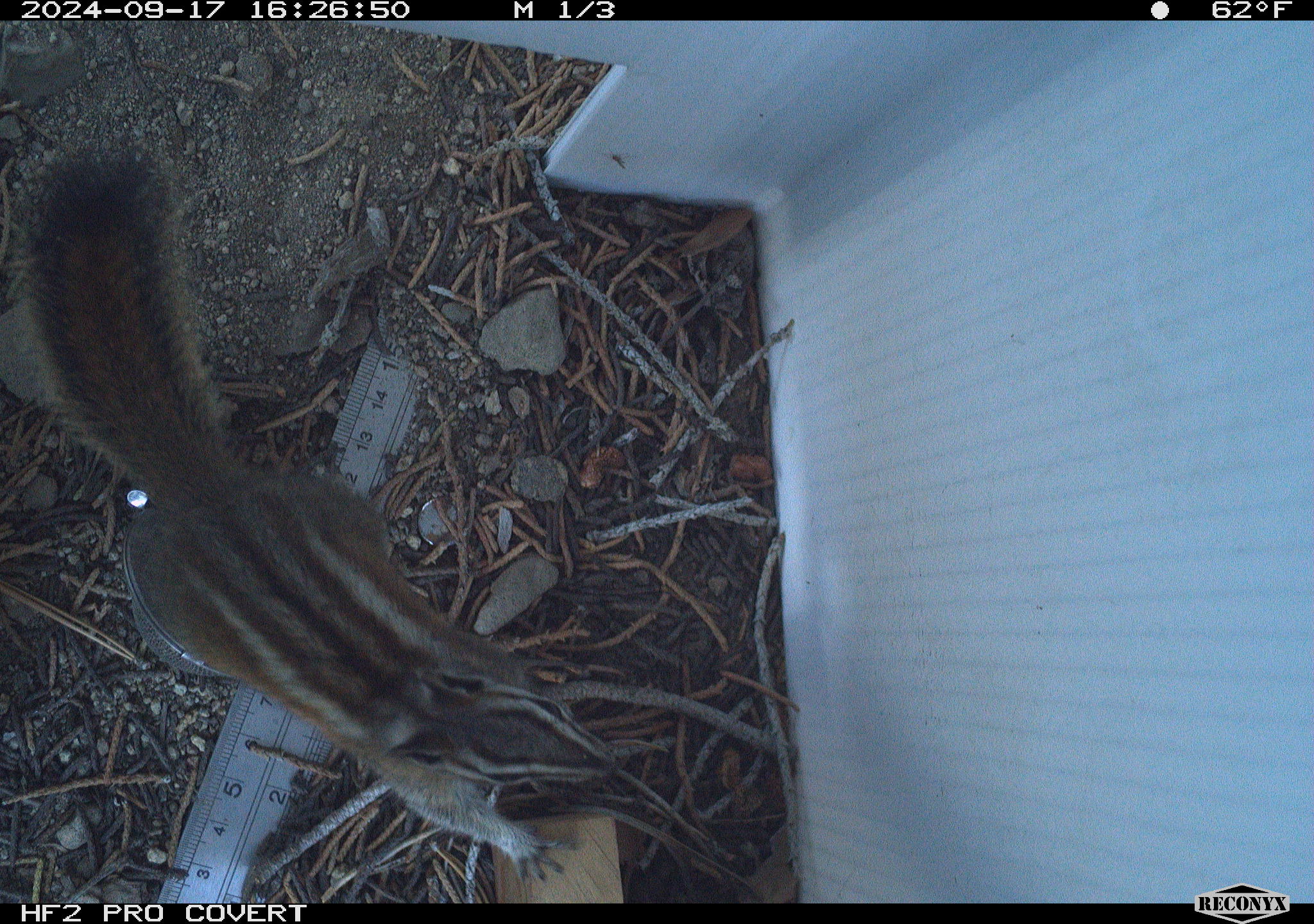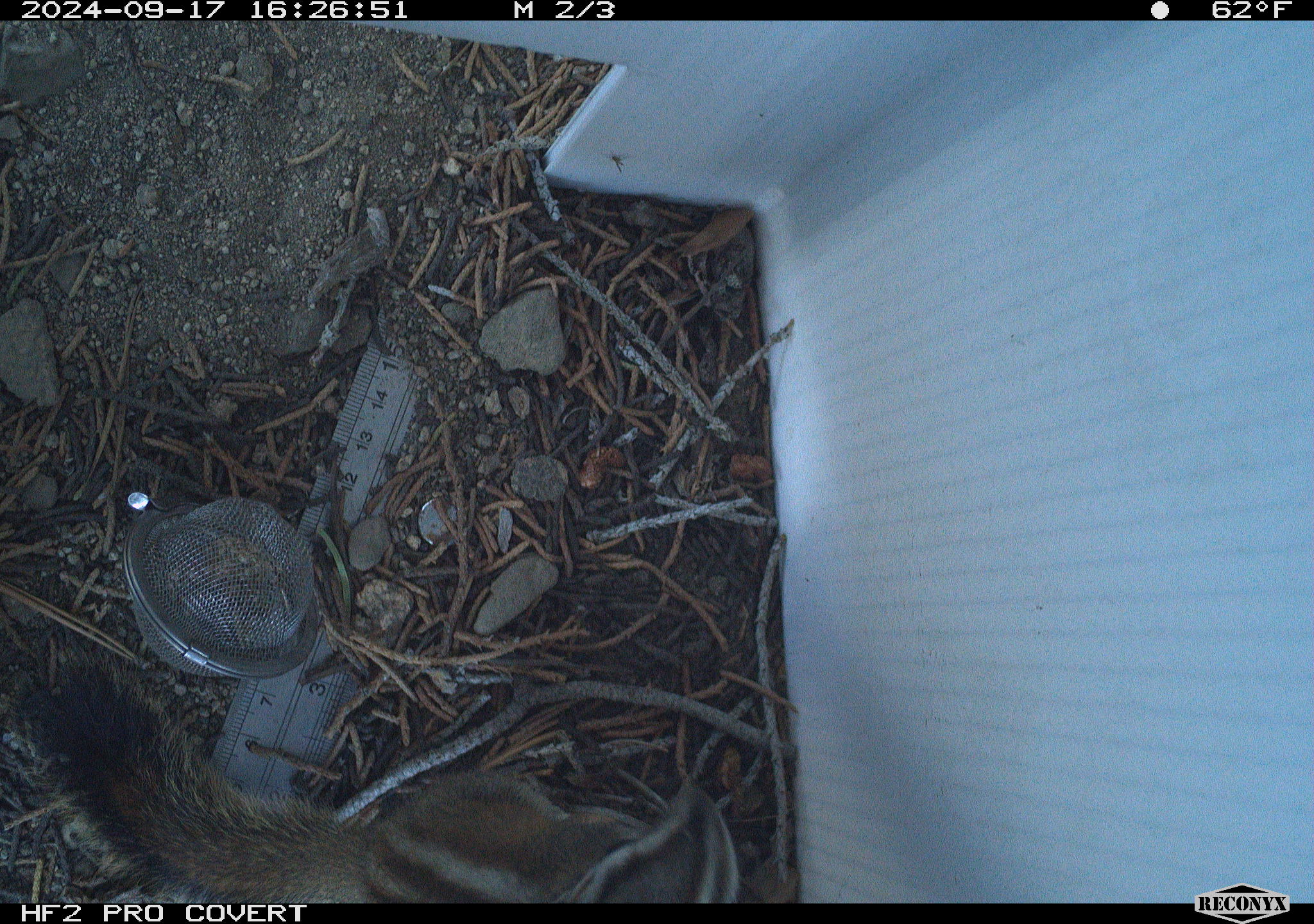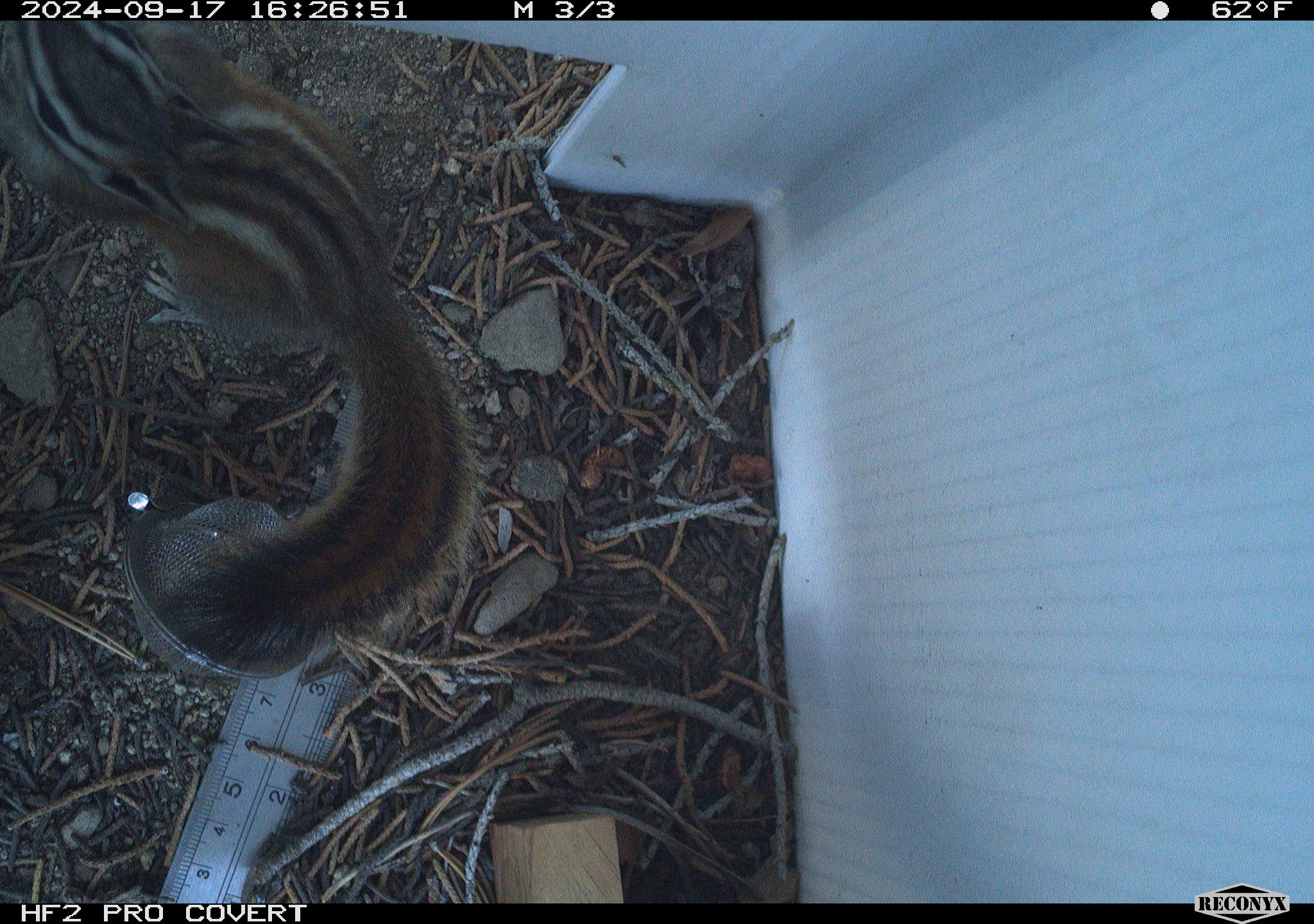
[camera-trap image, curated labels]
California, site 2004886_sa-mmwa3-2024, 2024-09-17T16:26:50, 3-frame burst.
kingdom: Animalia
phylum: Chordata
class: Mammalia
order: Rodentia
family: Sciuridae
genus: Neotamias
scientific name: Neotamias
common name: western chipmunks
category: neotamias species